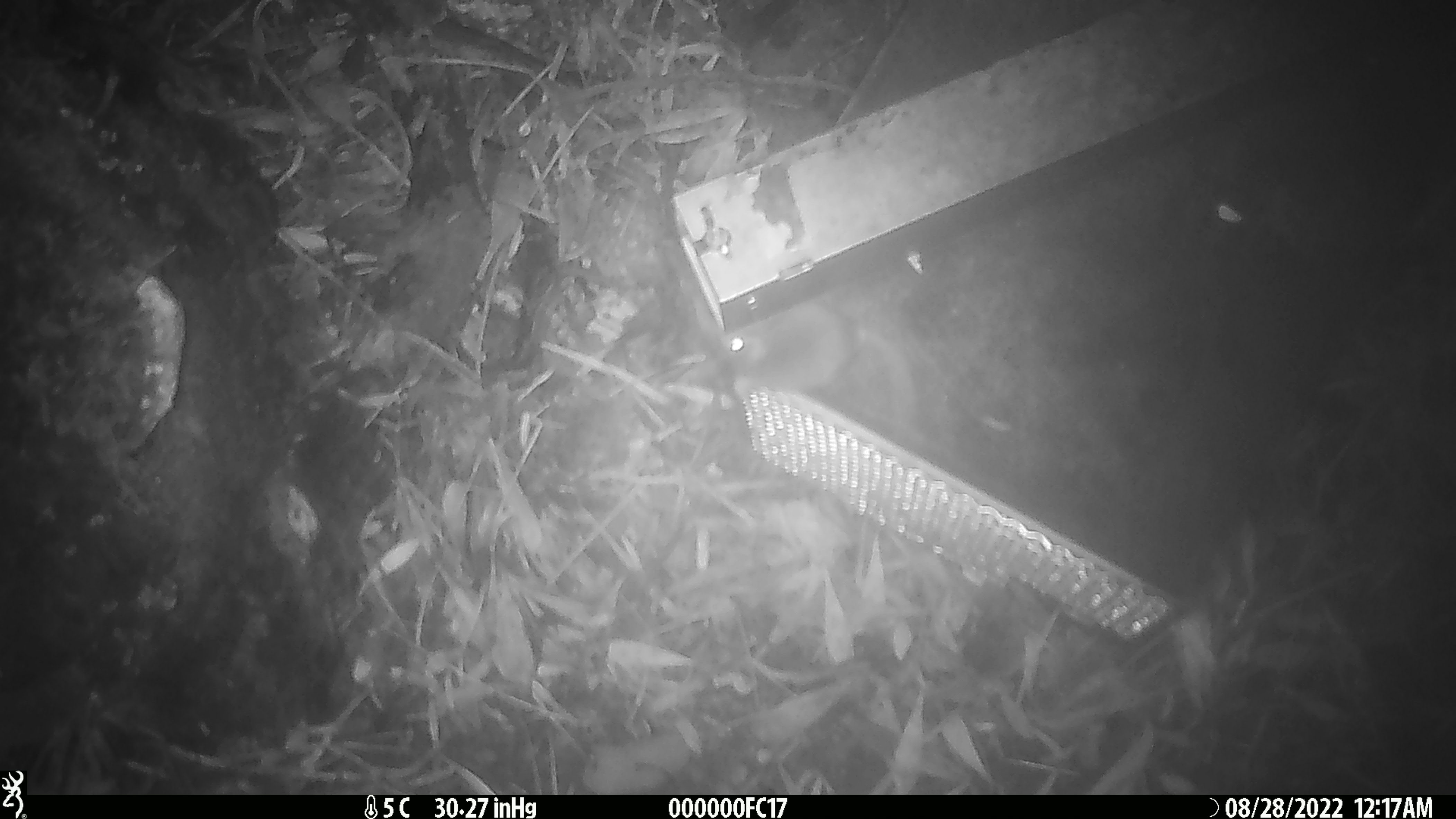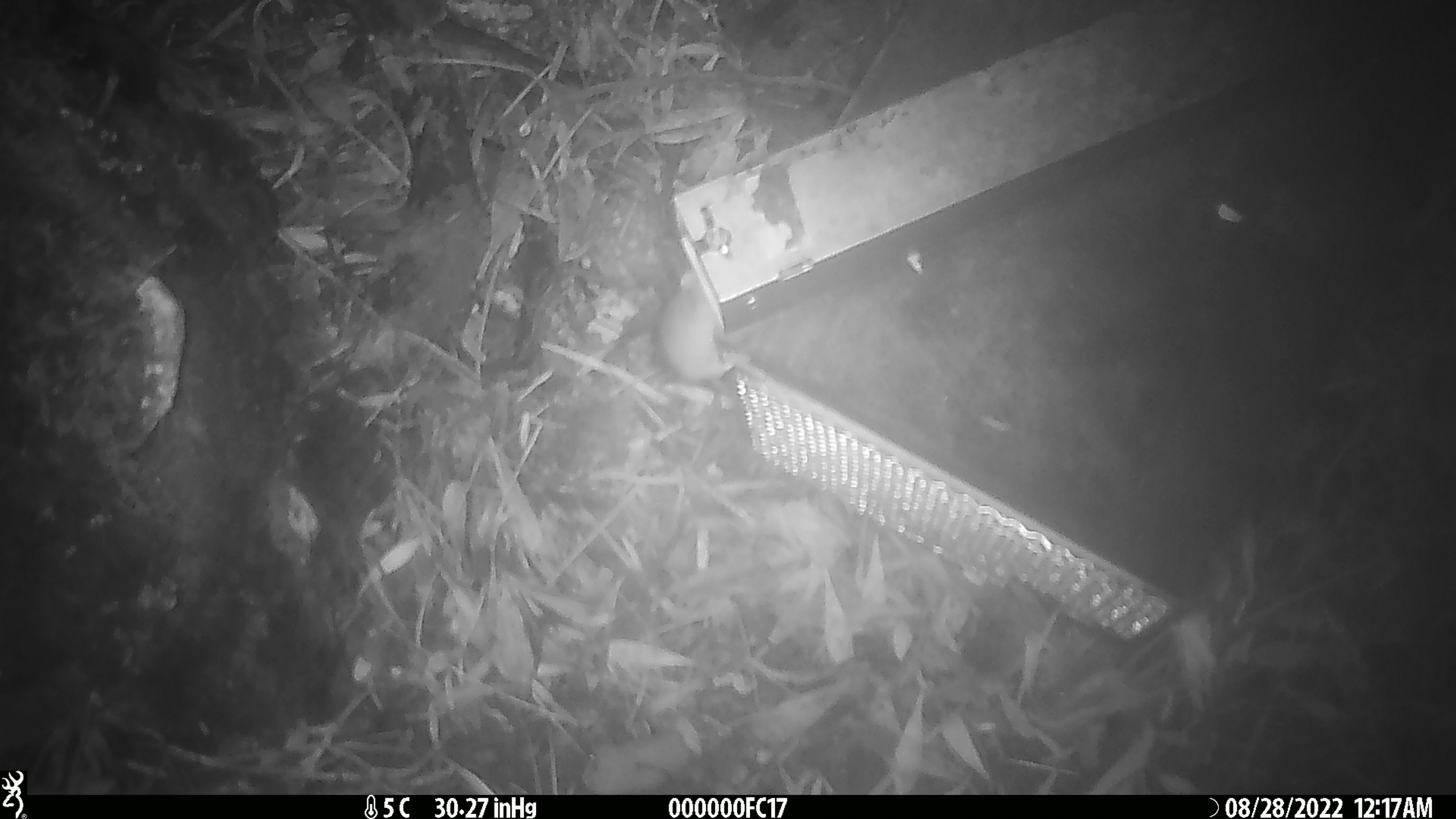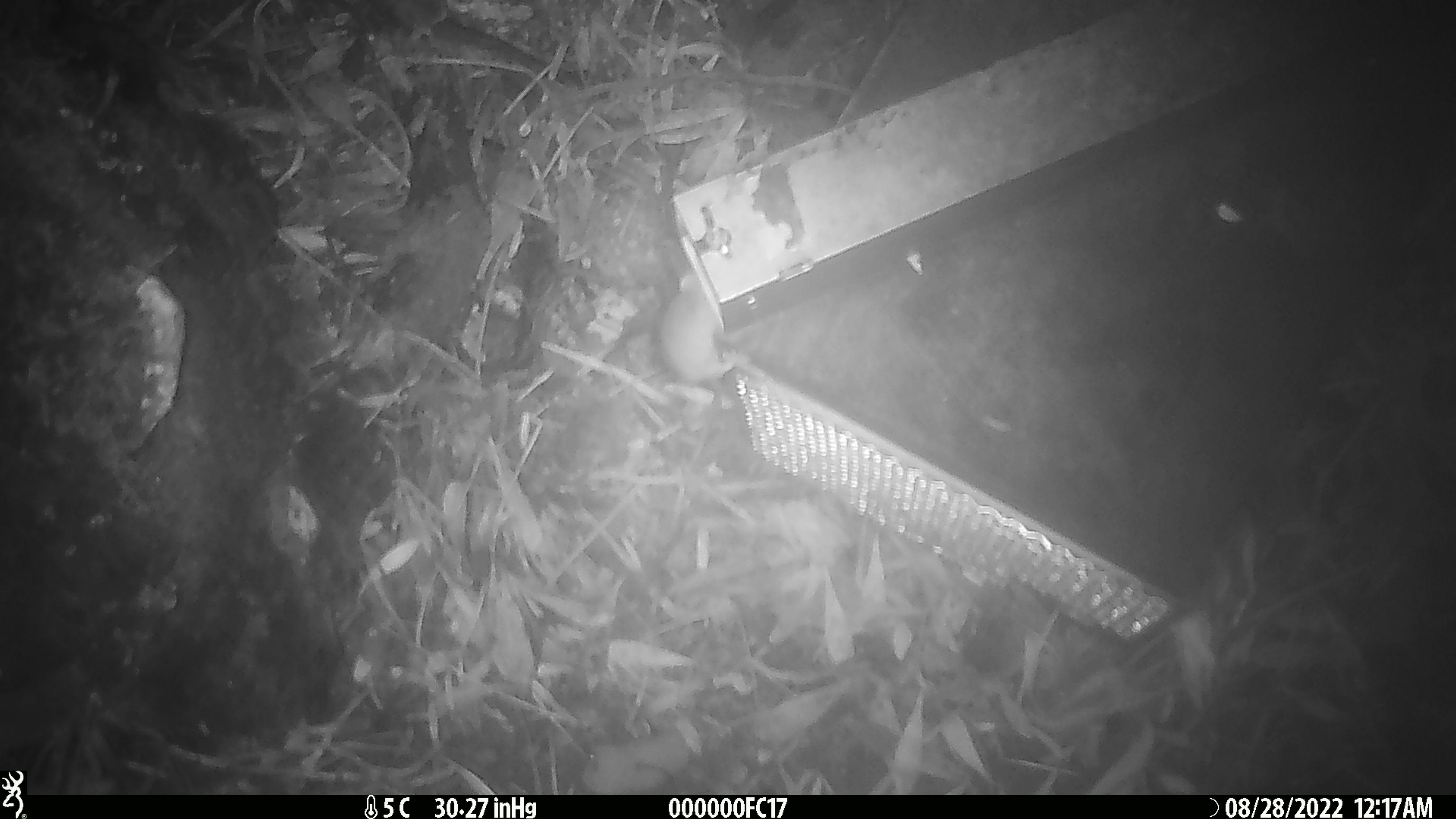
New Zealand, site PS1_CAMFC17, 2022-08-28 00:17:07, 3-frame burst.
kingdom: Animalia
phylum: Chordata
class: Mammalia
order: Rodentia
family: Muridae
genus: Mus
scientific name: Mus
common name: mouse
Mouse (Mus).